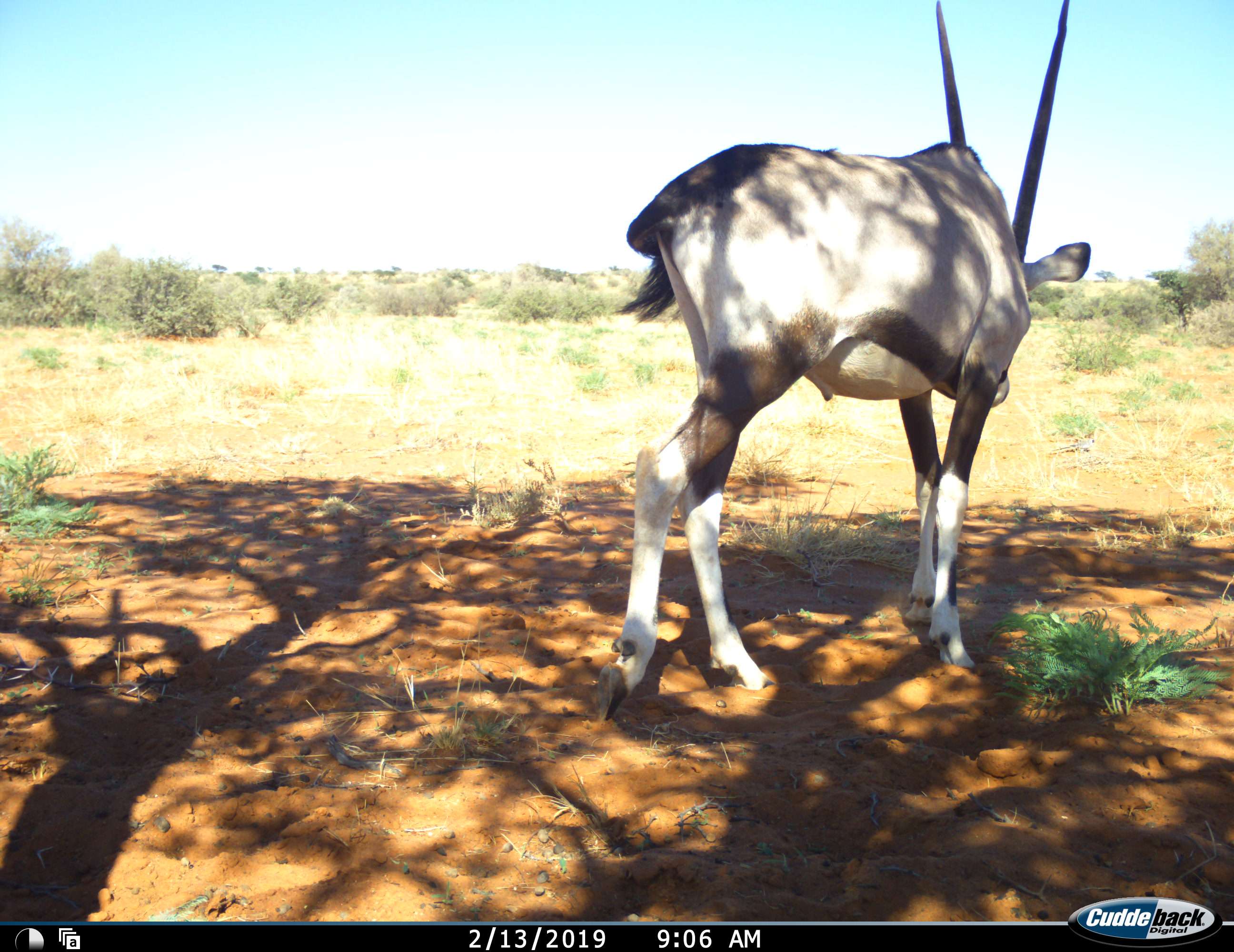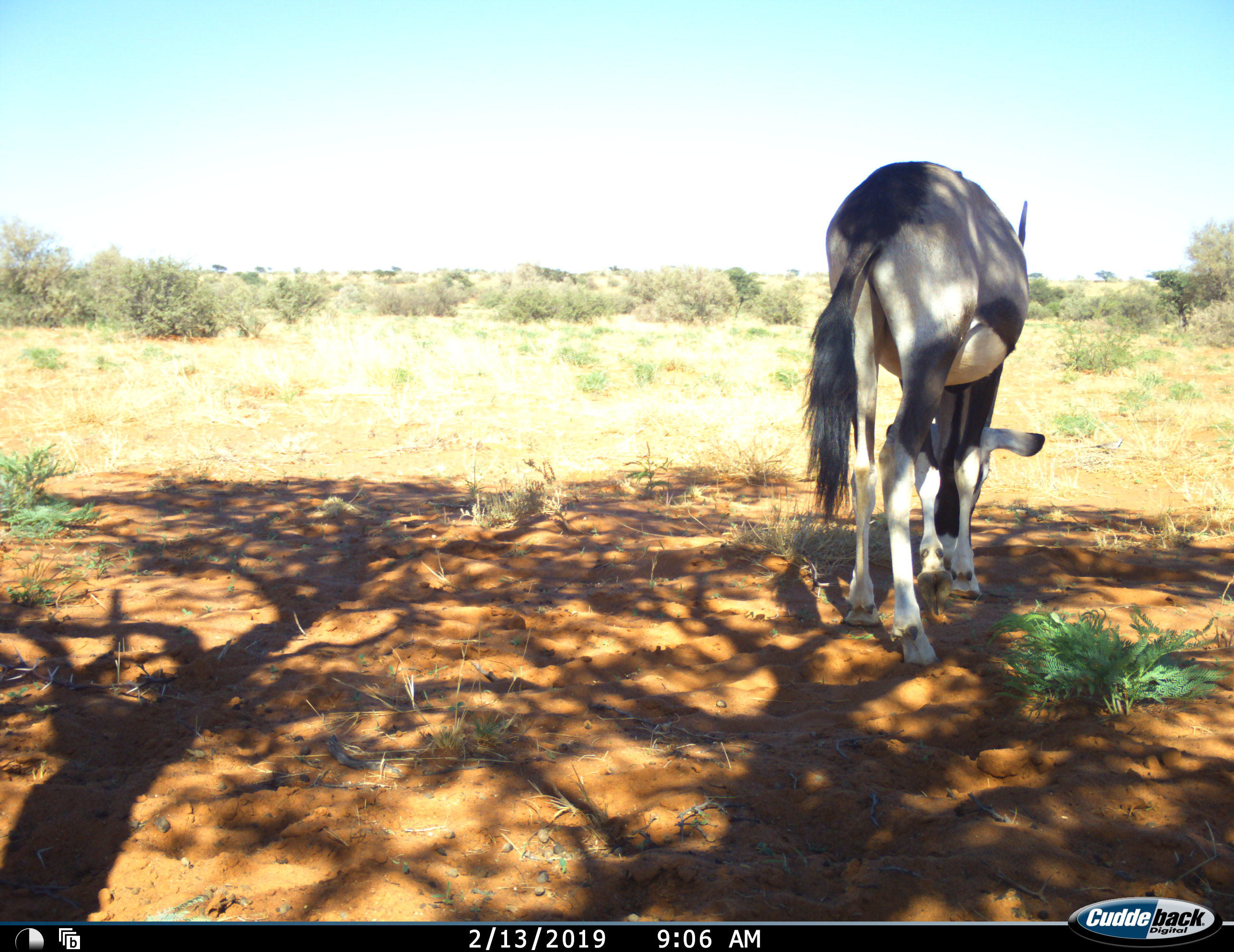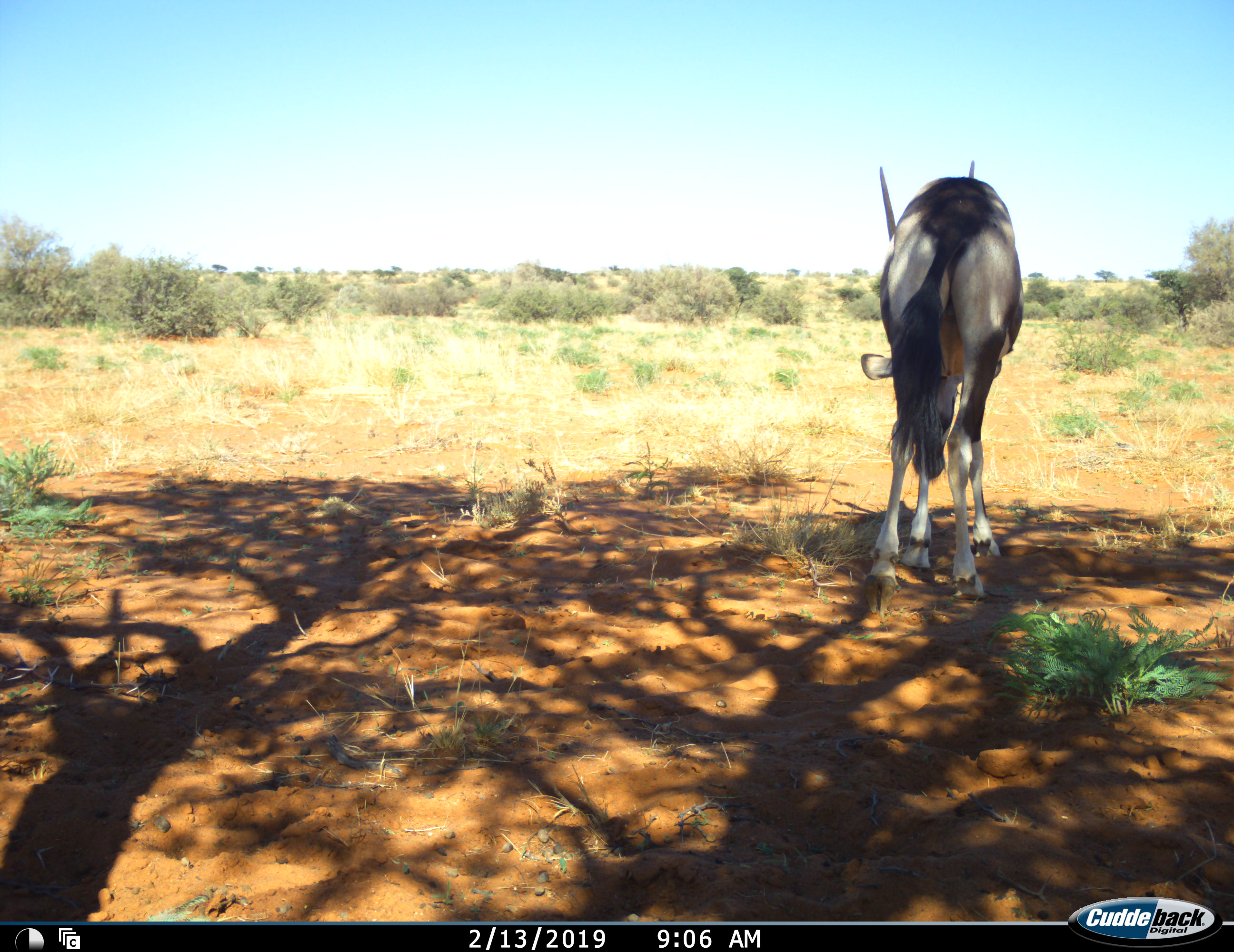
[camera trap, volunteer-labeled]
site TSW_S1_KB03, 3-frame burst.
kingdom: Animalia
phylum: Chordata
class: Mammalia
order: Artiodactyla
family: Bovidae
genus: Oryx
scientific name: Oryx gazella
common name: gemsbok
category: oryx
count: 1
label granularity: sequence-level